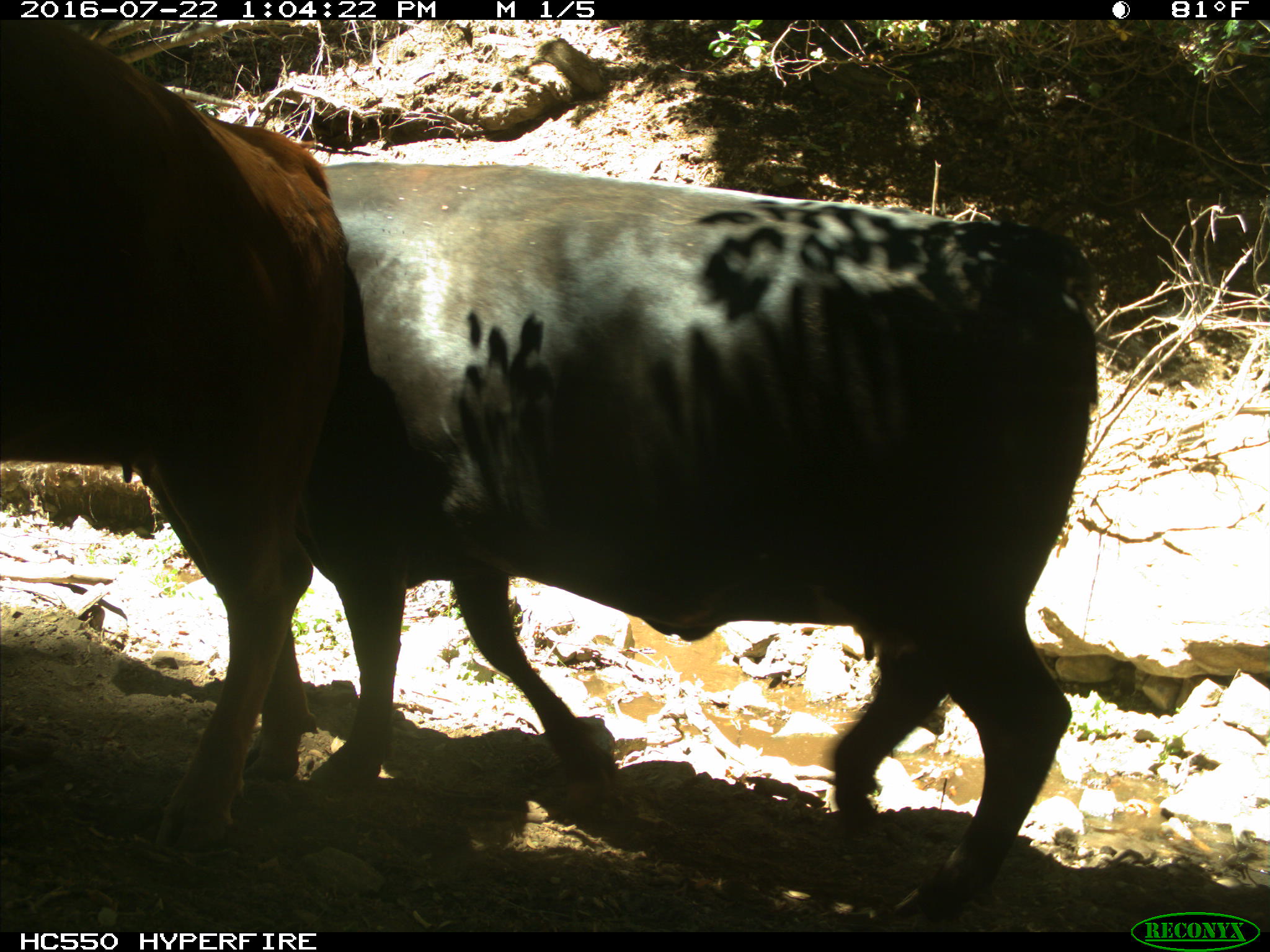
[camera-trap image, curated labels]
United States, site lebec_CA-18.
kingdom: Animalia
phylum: Chordata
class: Mammalia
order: Artiodactyla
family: Bovidae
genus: Bos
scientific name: Bos taurus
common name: domestic cow